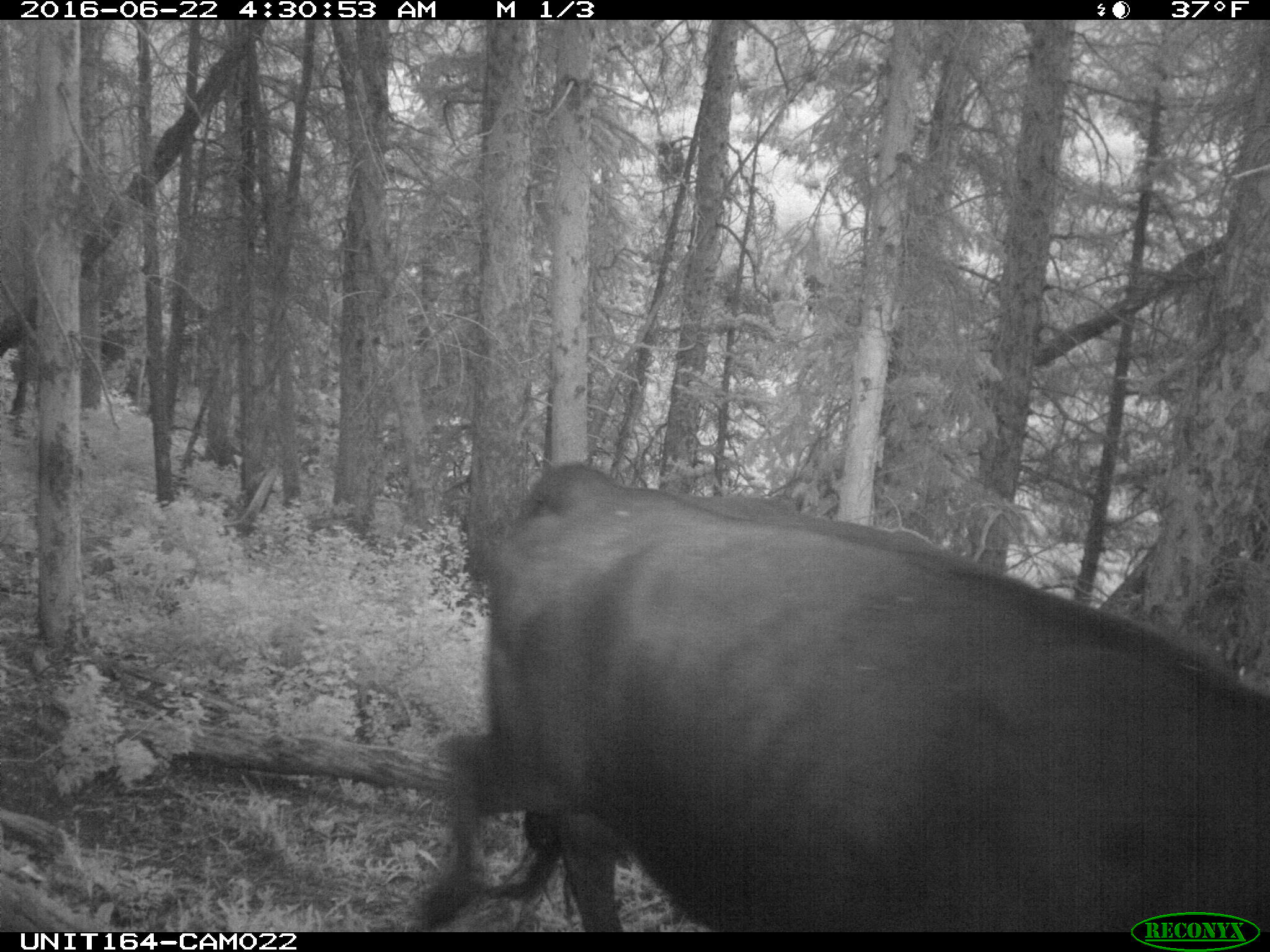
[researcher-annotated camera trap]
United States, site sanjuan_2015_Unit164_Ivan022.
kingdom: Animalia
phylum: Chordata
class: Mammalia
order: Artiodactyla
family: Bovidae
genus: Bos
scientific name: Bos taurus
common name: domestic cow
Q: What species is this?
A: Bos taurus (domestic cow).